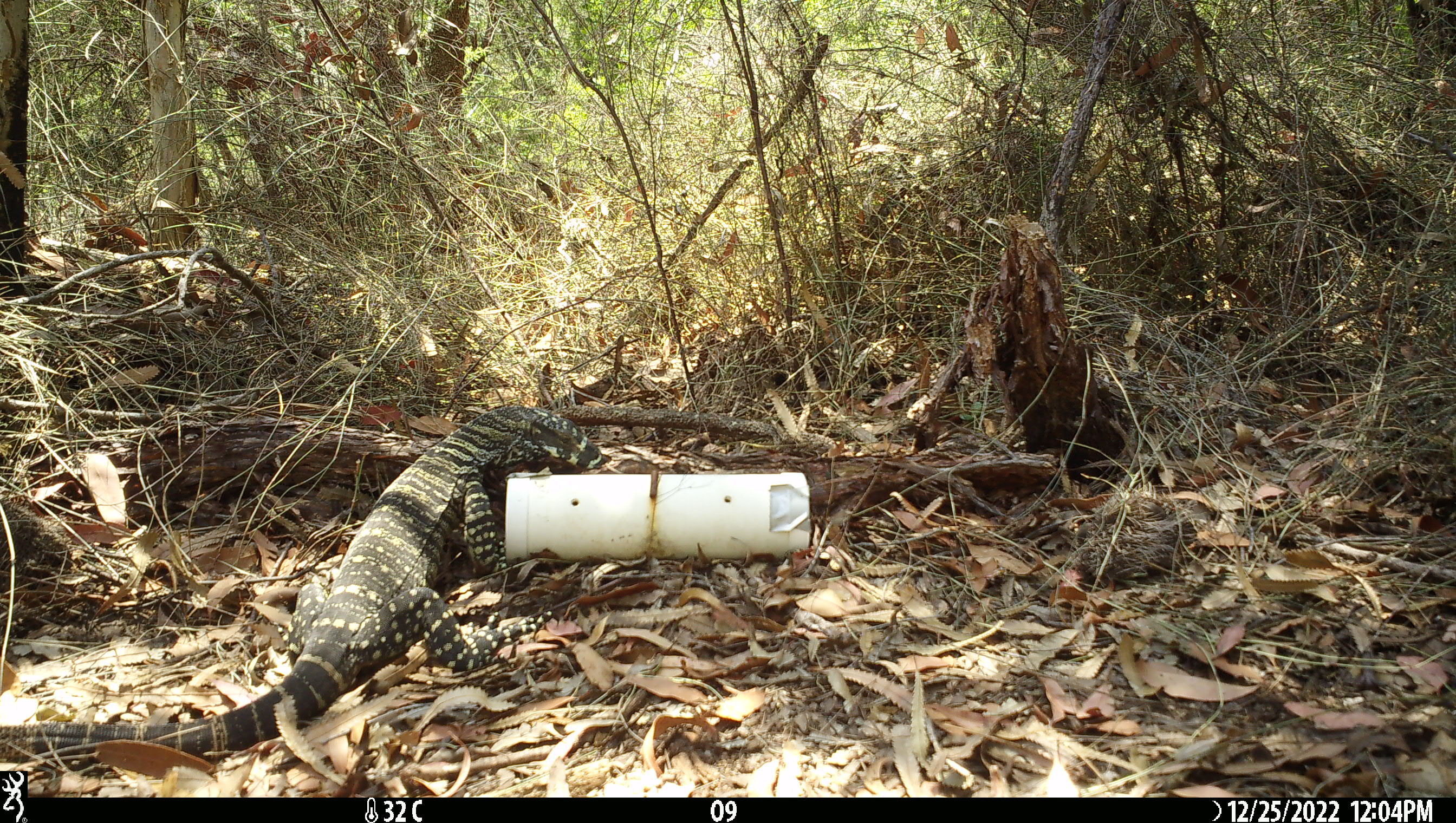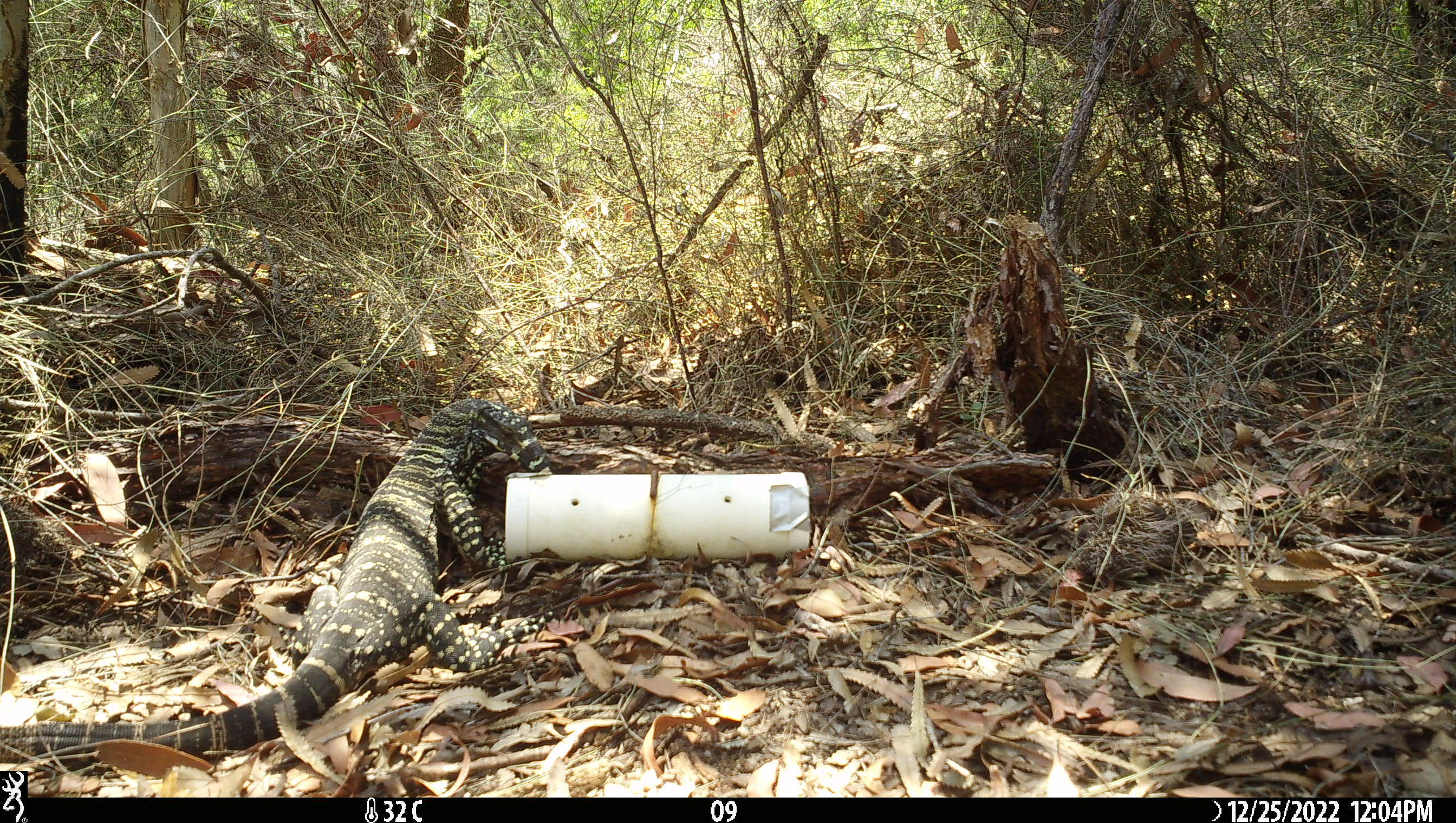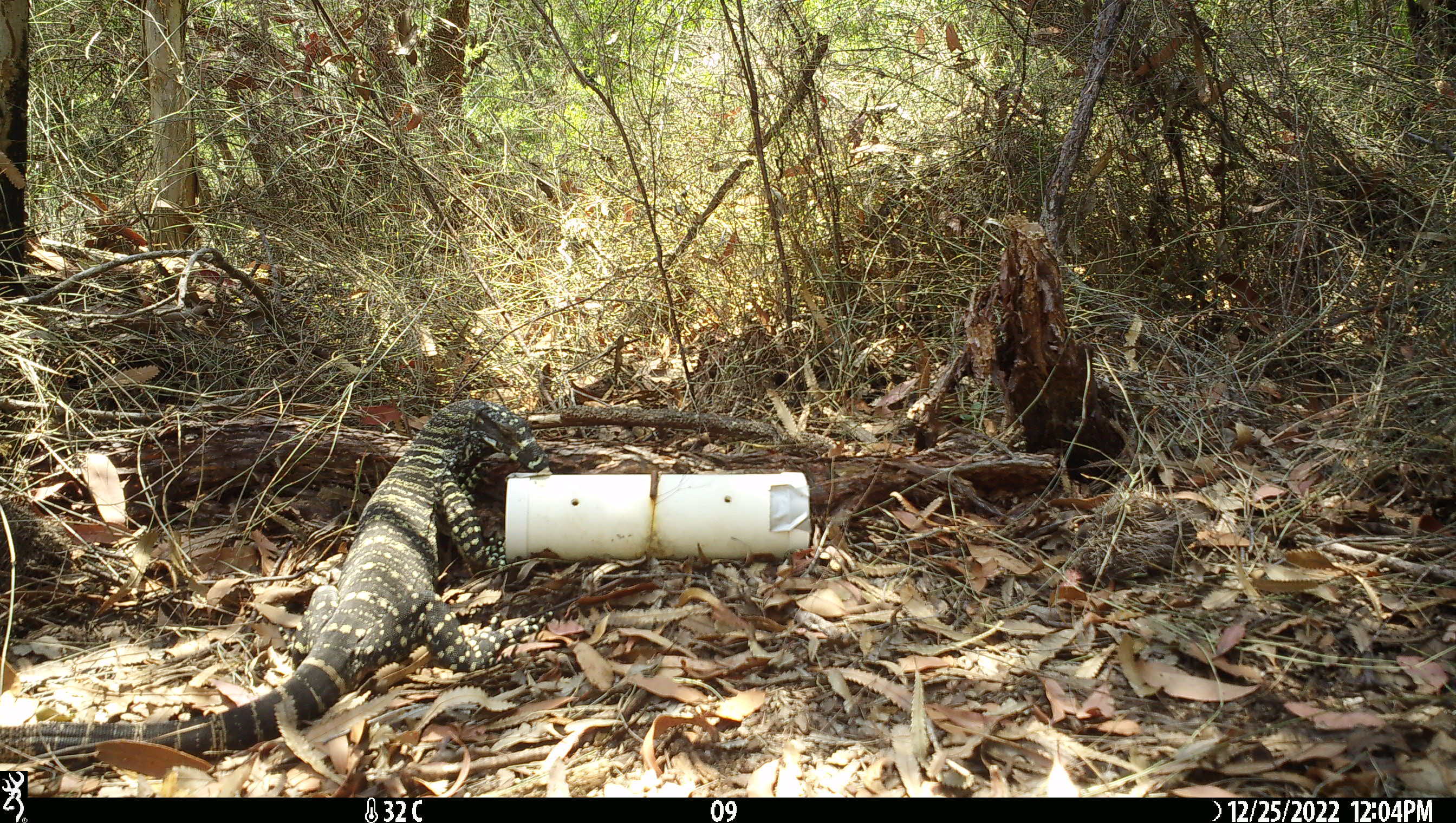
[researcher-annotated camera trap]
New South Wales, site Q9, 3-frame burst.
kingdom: Animalia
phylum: Chordata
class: Reptilia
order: Squamata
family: Varanidae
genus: Varanus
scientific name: Varanus varius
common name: lace monitor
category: goanna